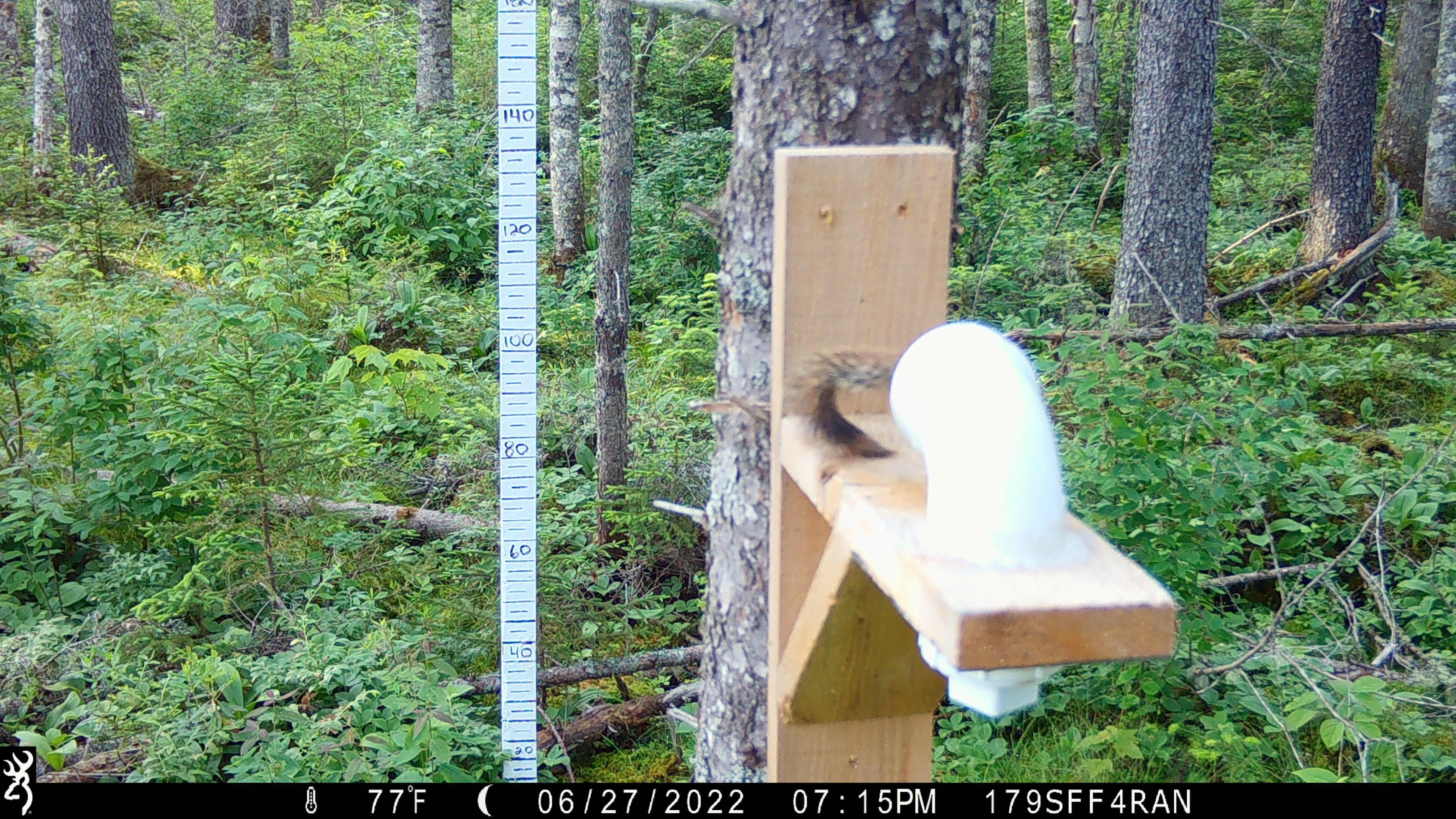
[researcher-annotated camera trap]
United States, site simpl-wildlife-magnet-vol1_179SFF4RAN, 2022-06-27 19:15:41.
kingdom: Animalia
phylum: Chordata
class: Mammalia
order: Rodentia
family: Sciuridae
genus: Tamiasciurus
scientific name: Tamiasciurus hudsonicus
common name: red squirrel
Red squirrel (Tamiasciurus hudsonicus).